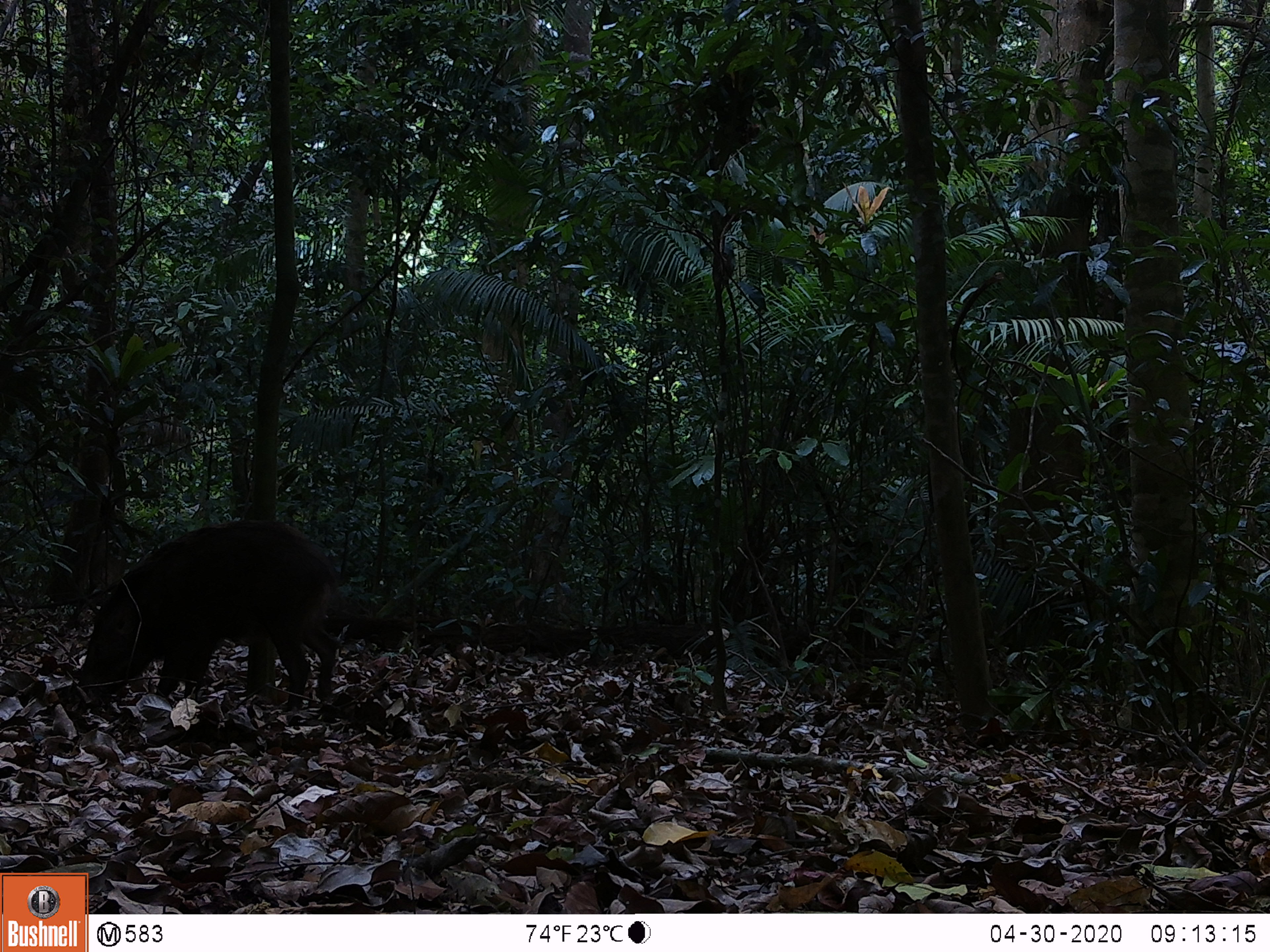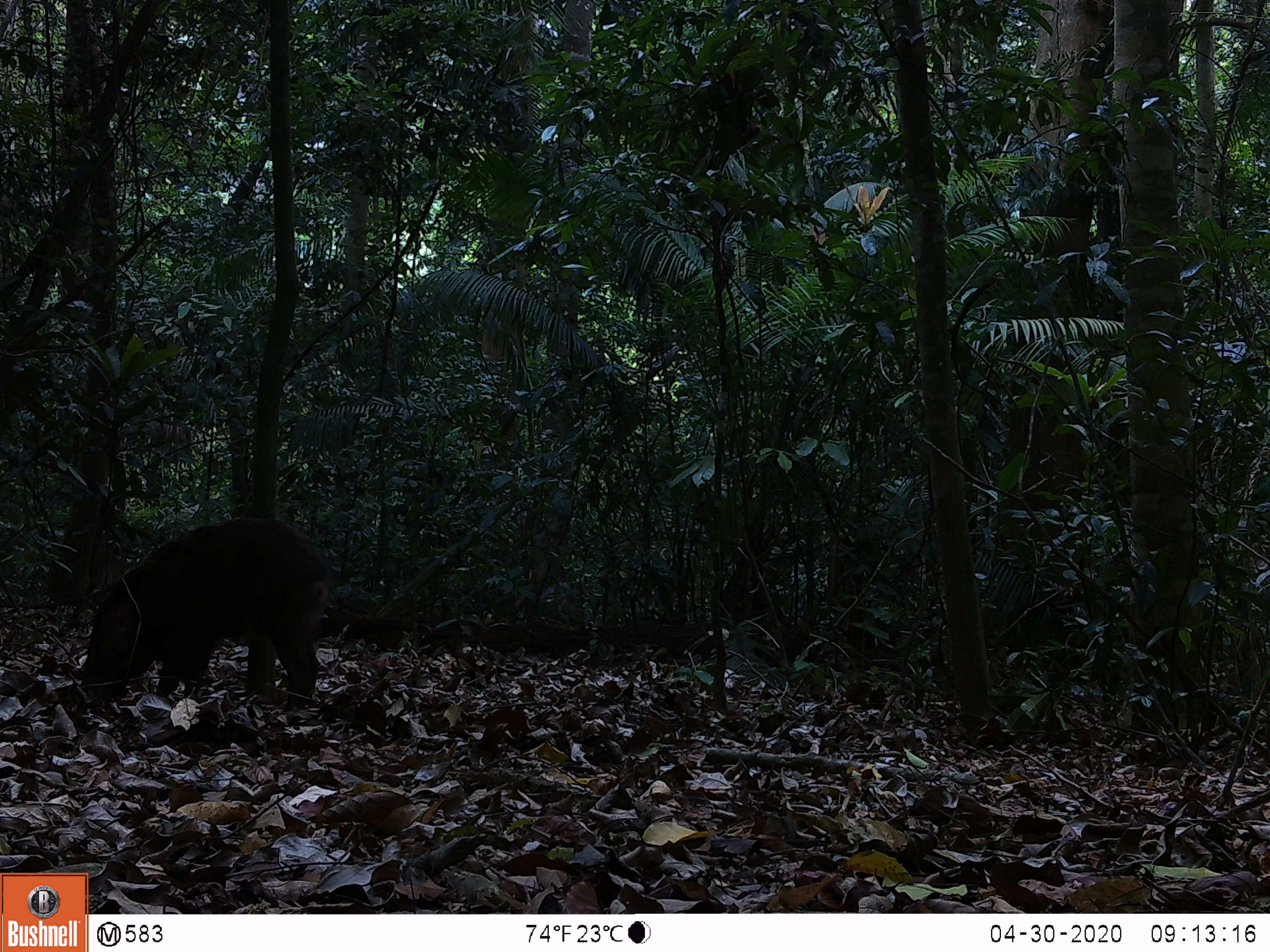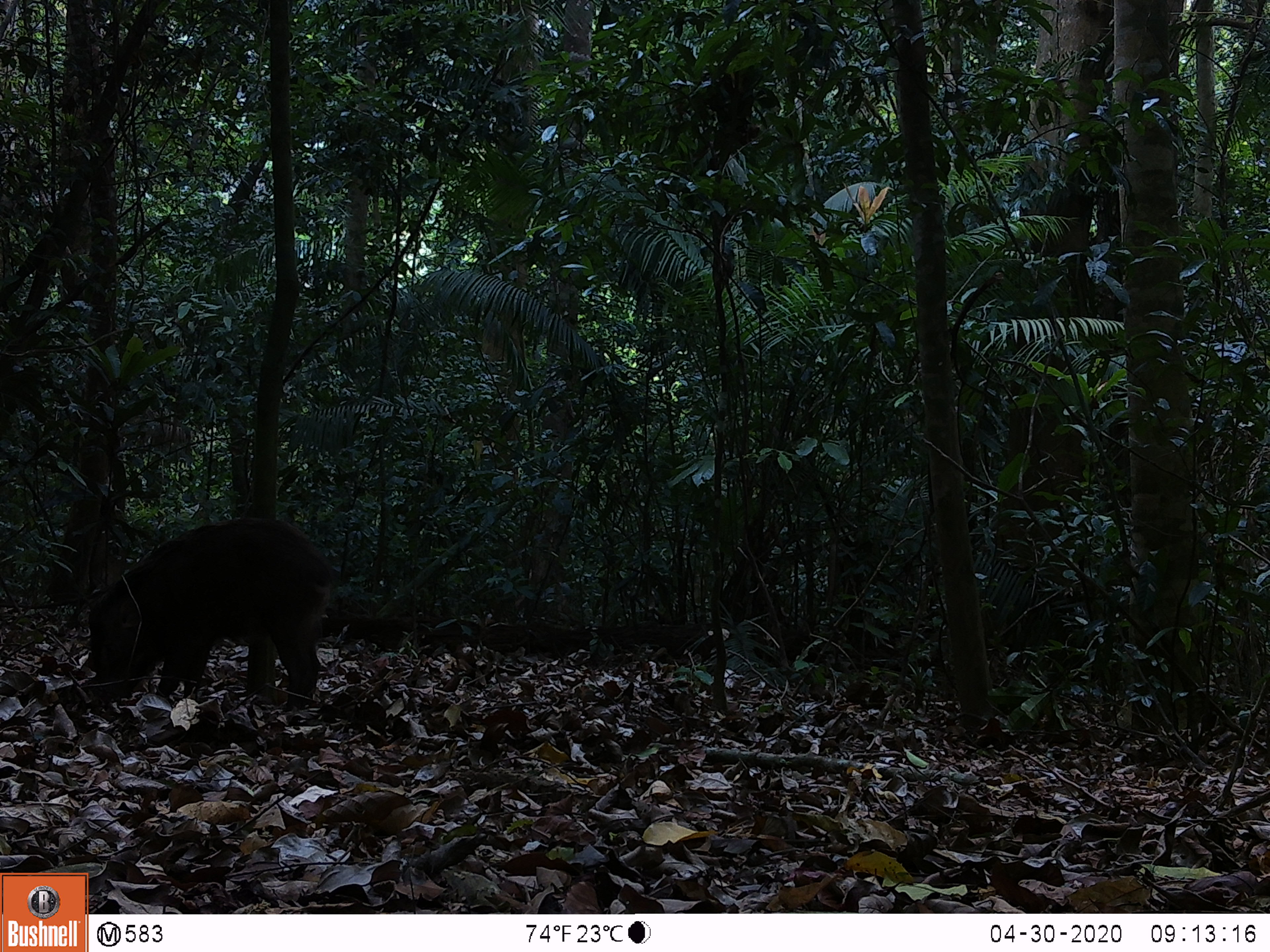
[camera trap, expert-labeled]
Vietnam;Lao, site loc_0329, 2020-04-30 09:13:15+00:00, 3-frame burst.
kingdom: Animalia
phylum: Chordata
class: Mammalia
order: Artiodactyla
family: Suidae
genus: Sus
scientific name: Sus scrofa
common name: eurasian wild pig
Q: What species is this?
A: Eurasian wild pig (Sus scrofa).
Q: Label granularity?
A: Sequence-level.